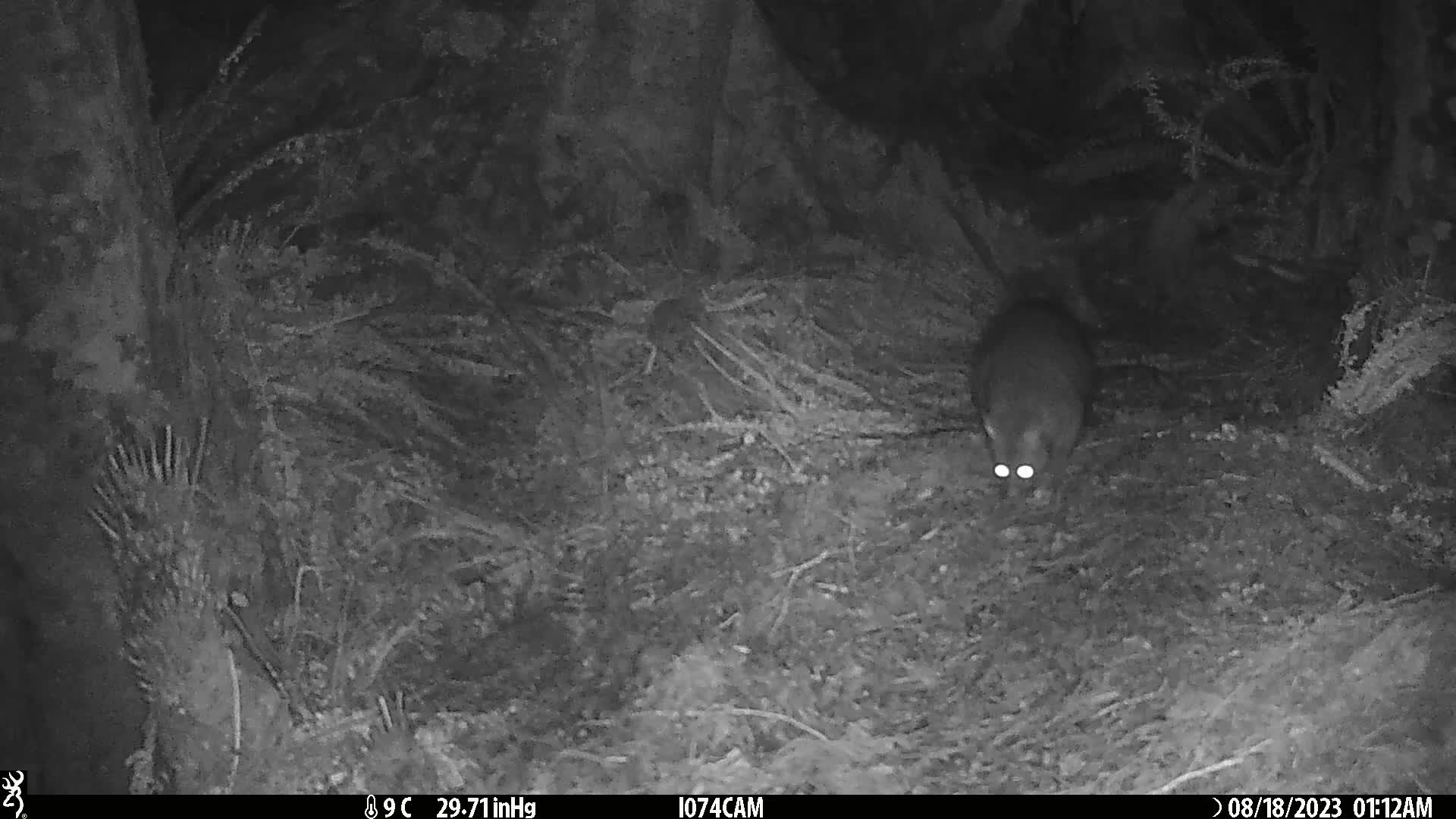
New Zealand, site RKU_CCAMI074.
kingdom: Animalia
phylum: Chordata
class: Mammalia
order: Diprotodontia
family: Phalangeridae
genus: Trichosurus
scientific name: Trichosurus vulpecula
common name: common brushtail possum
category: possum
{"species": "possum (common brushtail possum) (Trichosurus vulpecula)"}